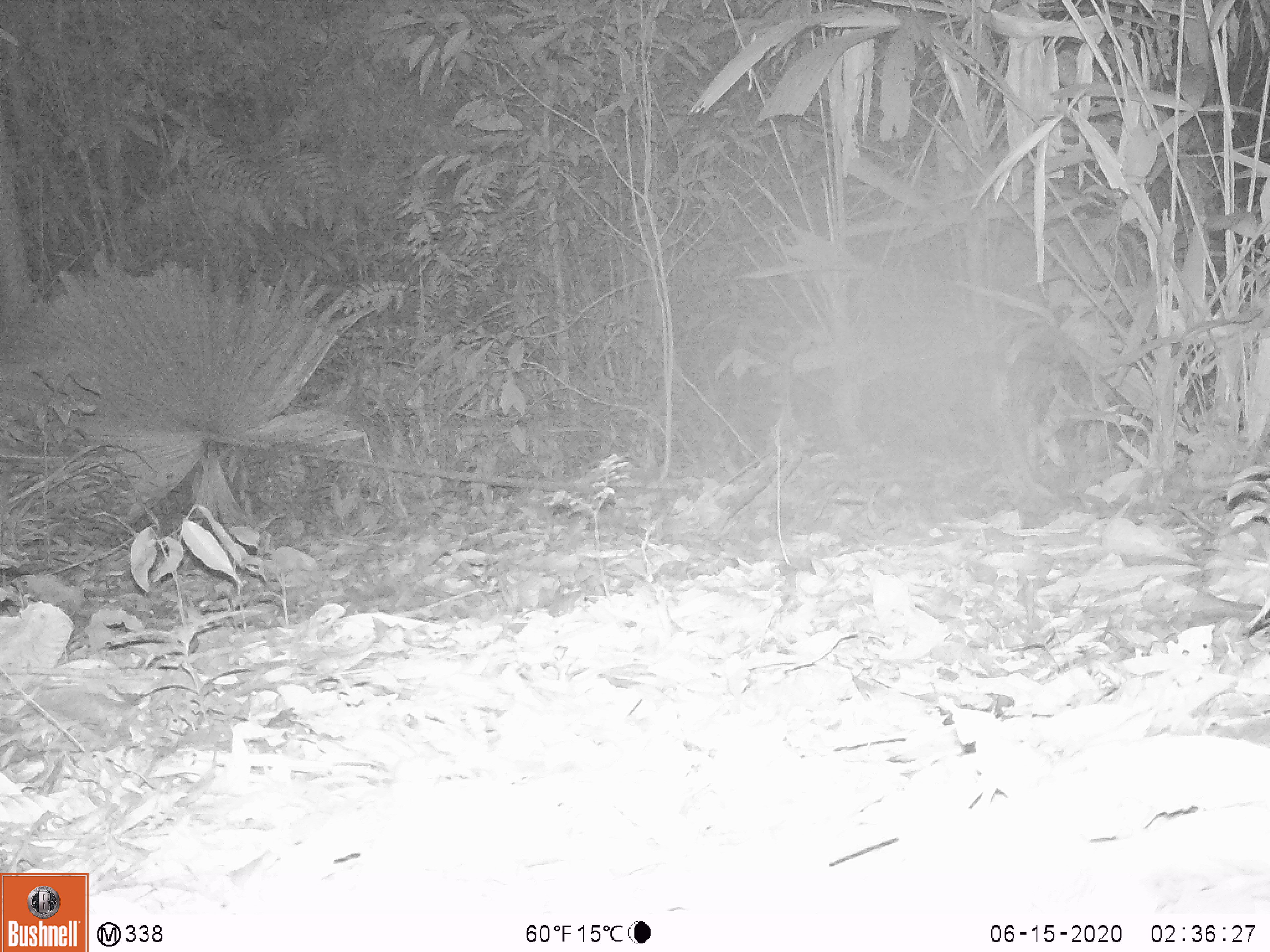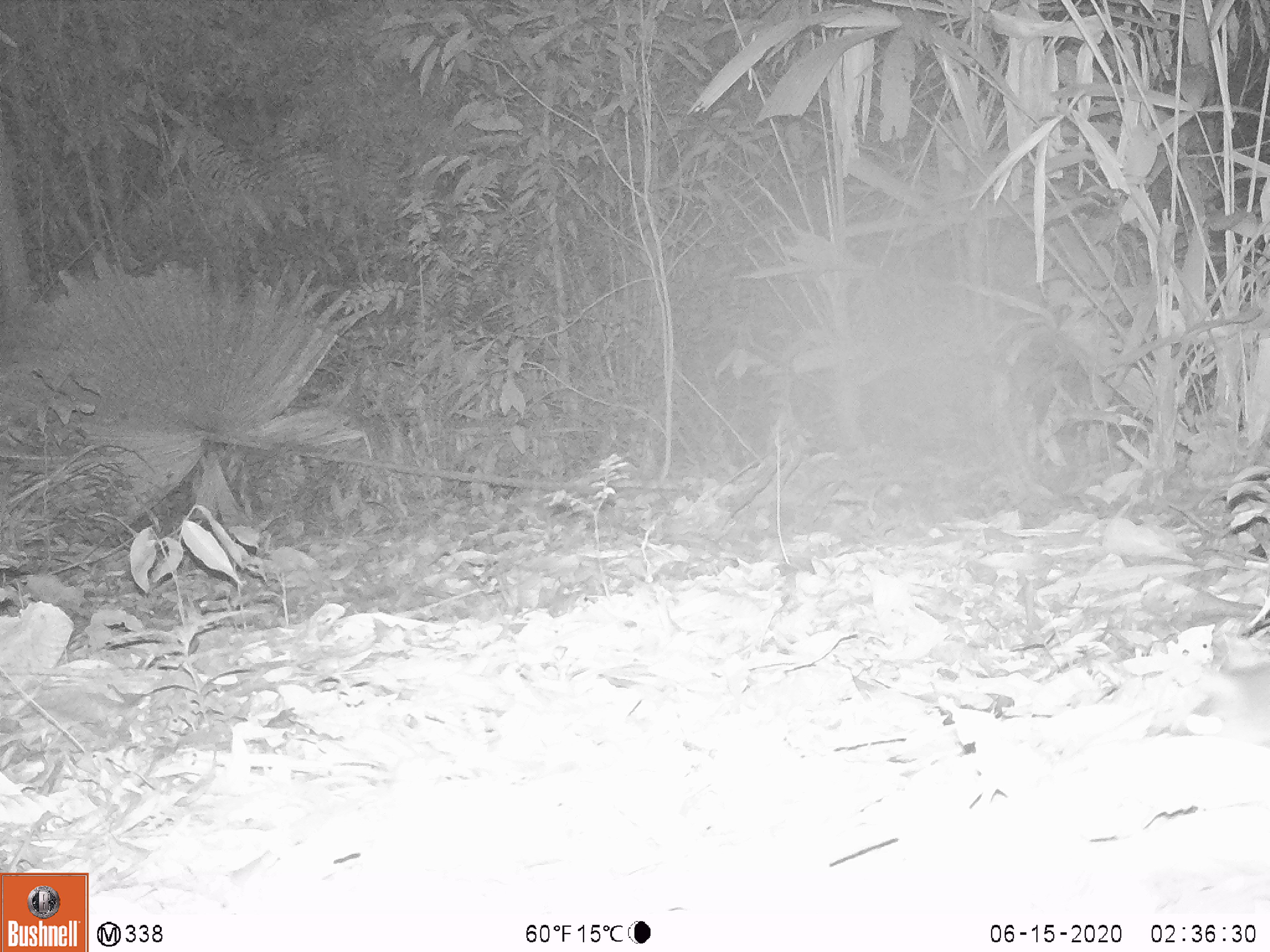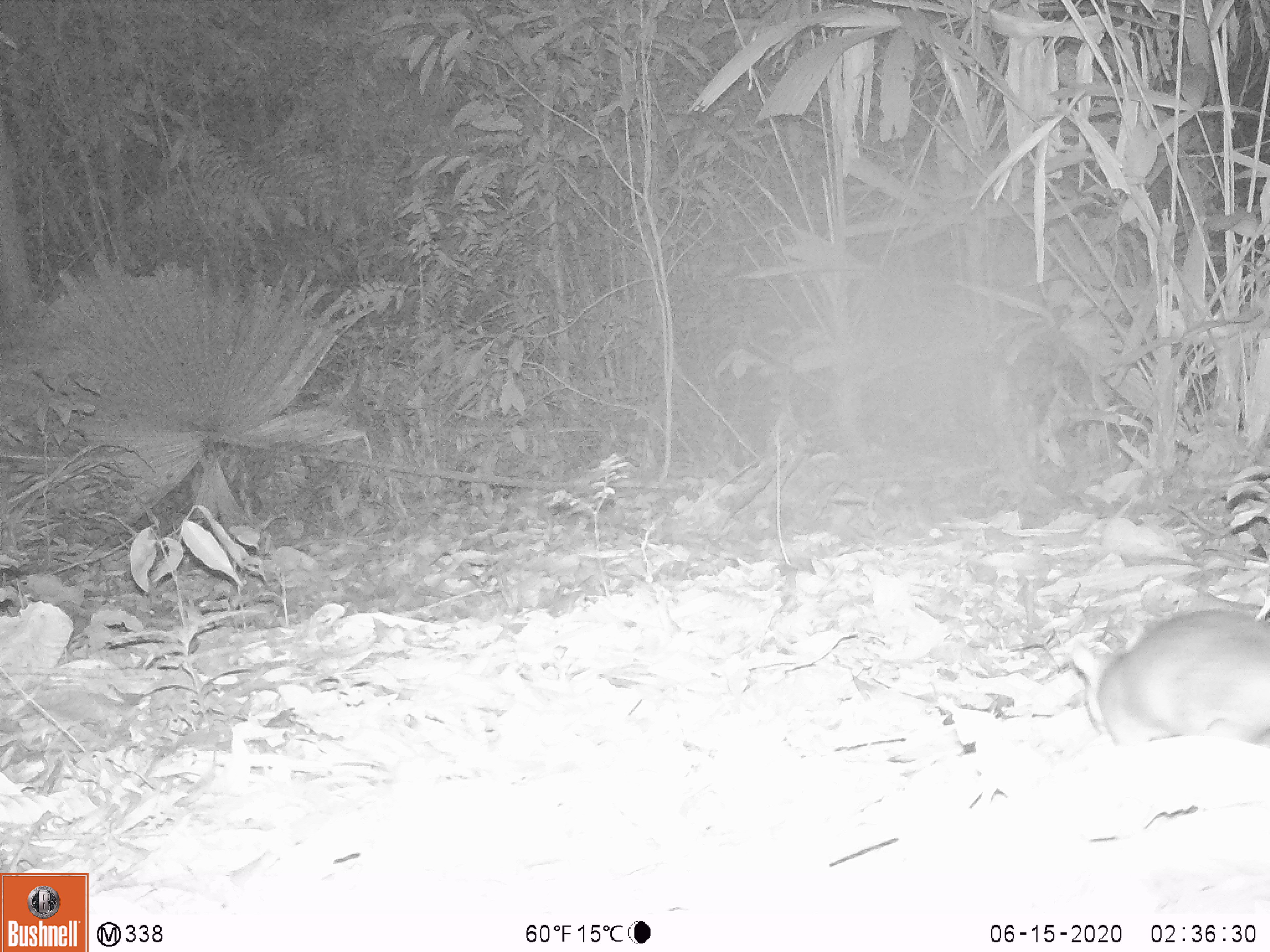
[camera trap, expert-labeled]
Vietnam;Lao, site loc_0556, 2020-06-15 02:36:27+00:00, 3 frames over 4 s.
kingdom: Animalia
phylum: Chordata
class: Mammalia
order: Rodentia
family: Muridae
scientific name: Muridae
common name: old-world mice and rats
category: unidentified murid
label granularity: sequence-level